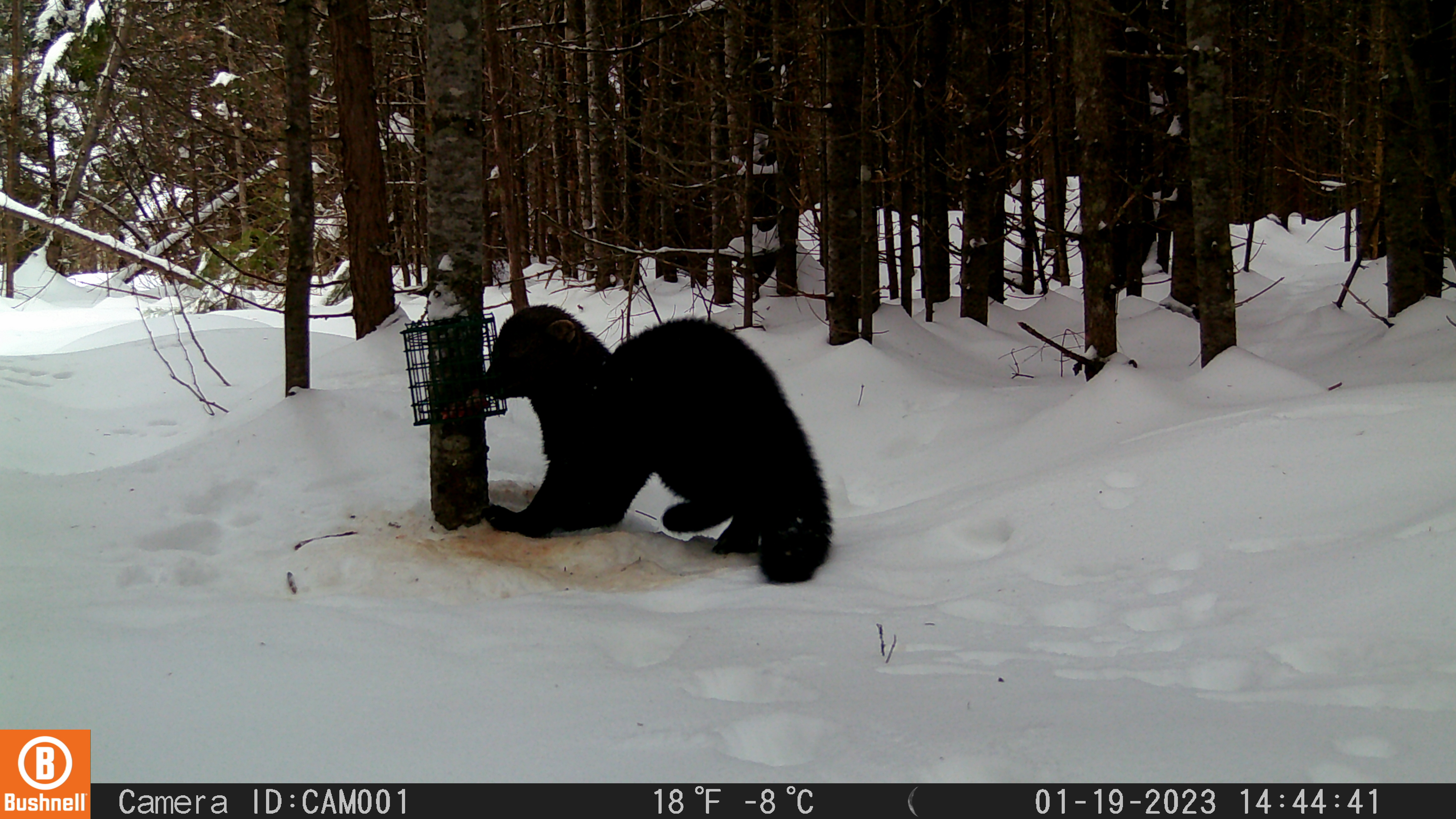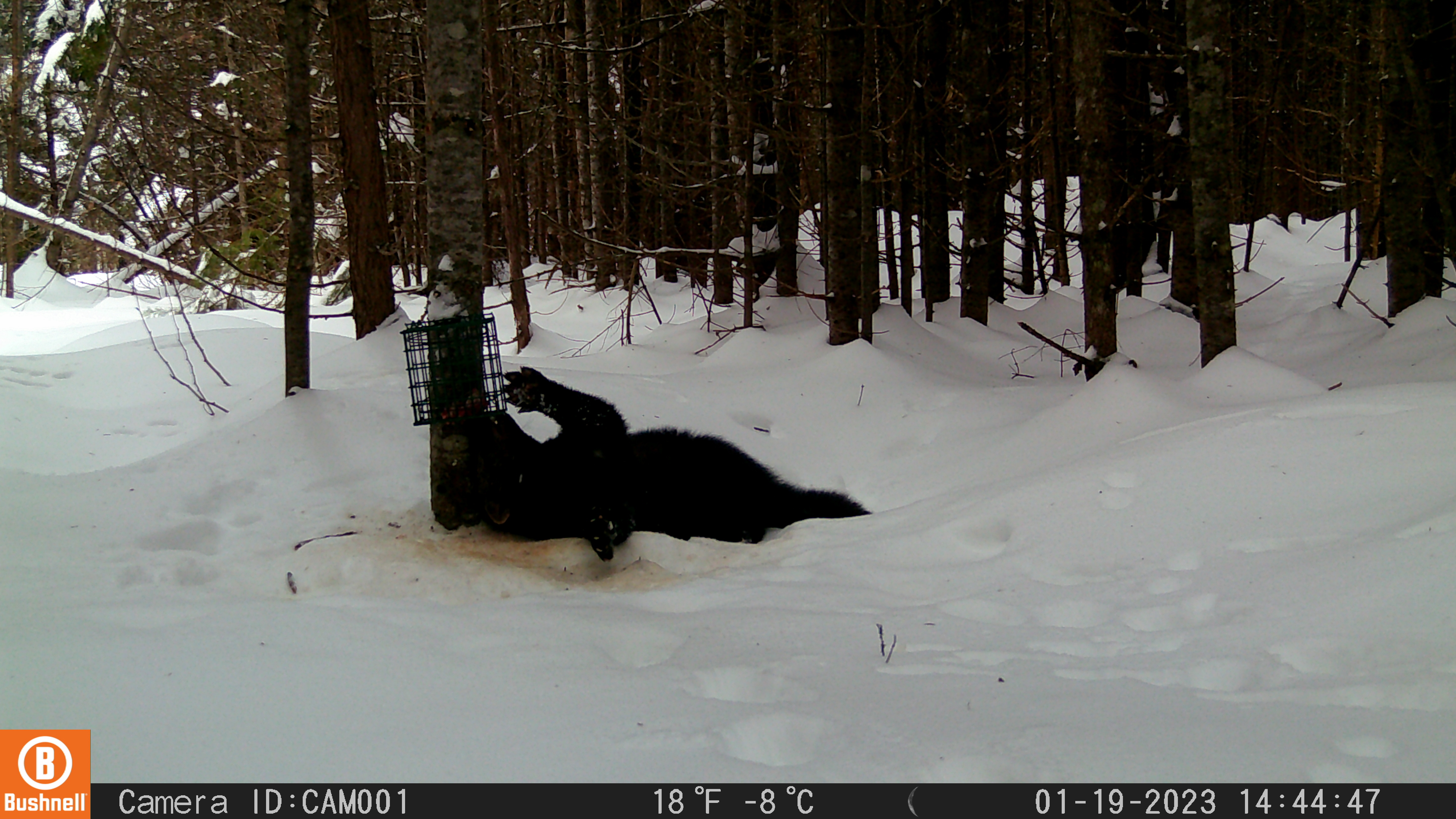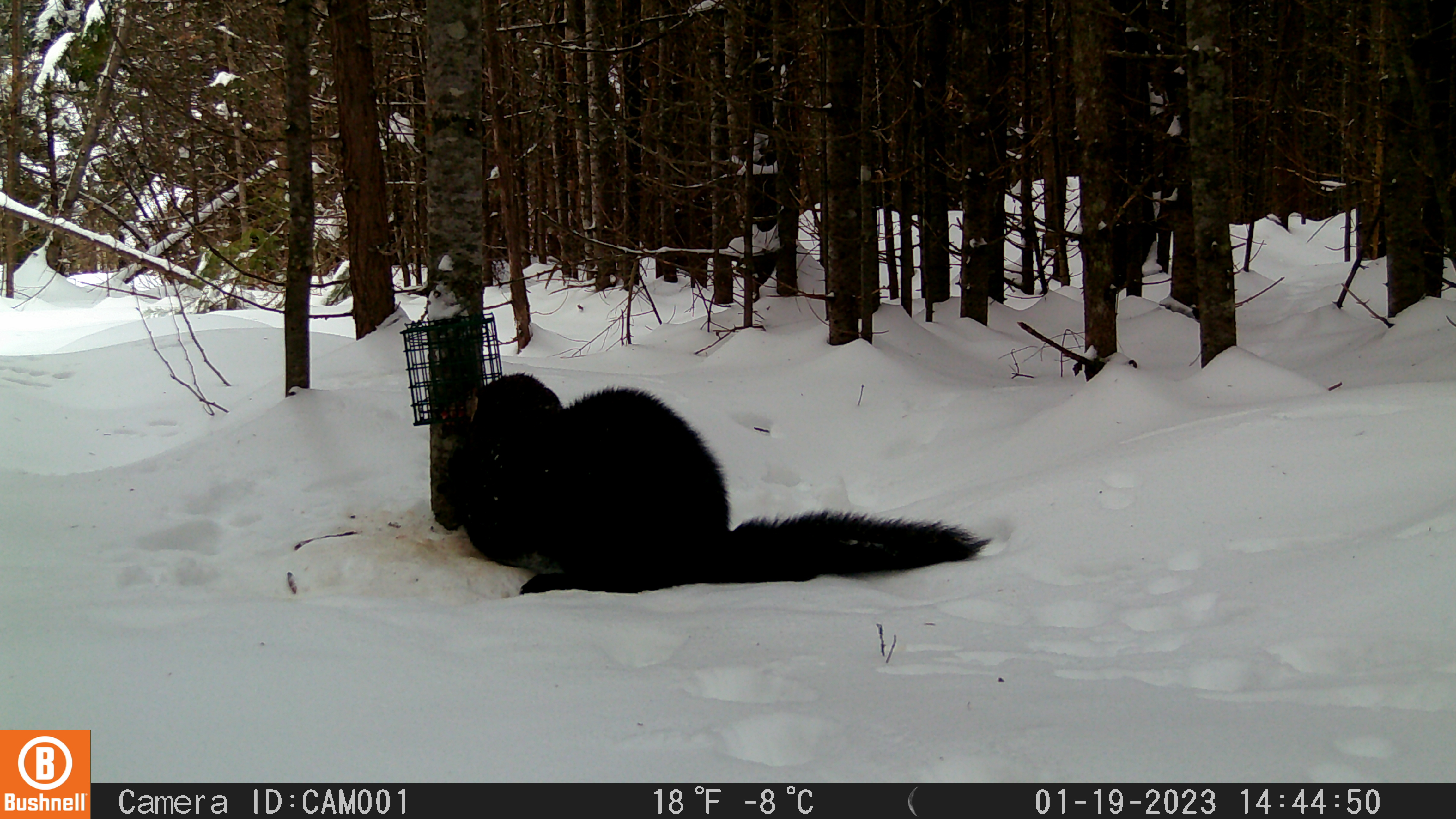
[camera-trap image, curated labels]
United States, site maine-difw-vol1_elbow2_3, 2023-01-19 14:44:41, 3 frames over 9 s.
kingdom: Animalia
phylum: Chordata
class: Mammalia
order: Carnivora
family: Mustelidae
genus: Pekania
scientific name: Pekania pennanti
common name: fisher